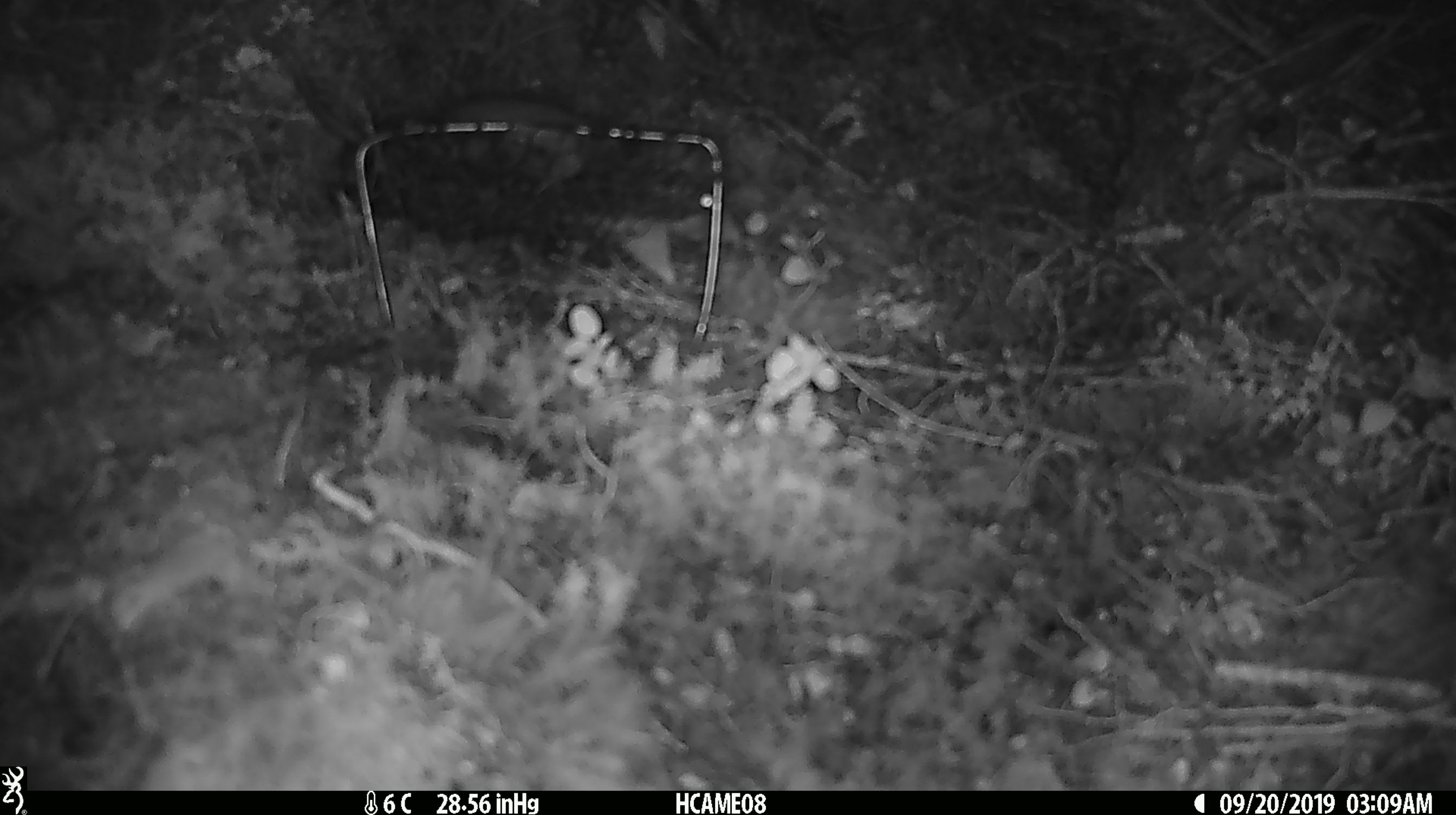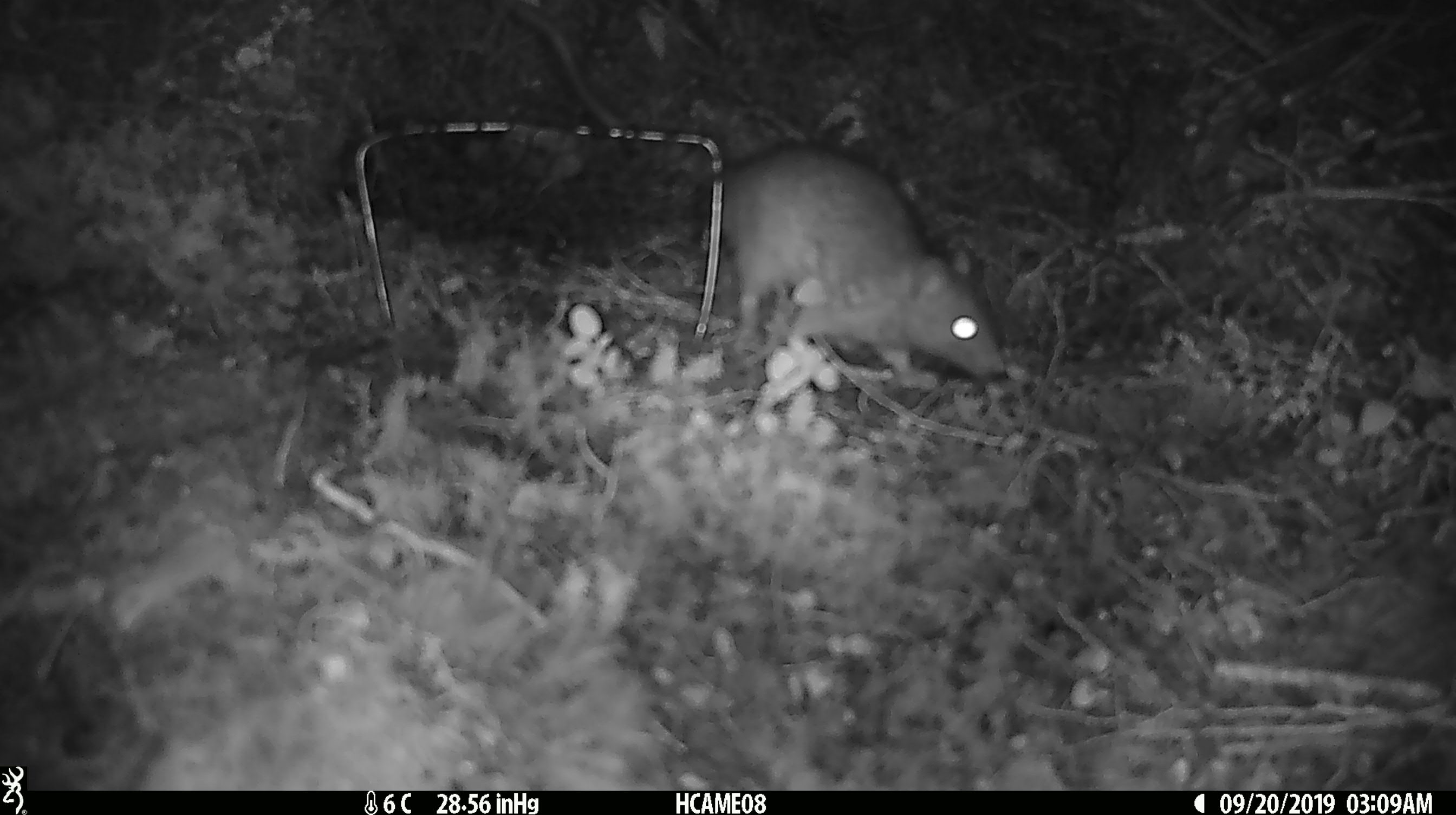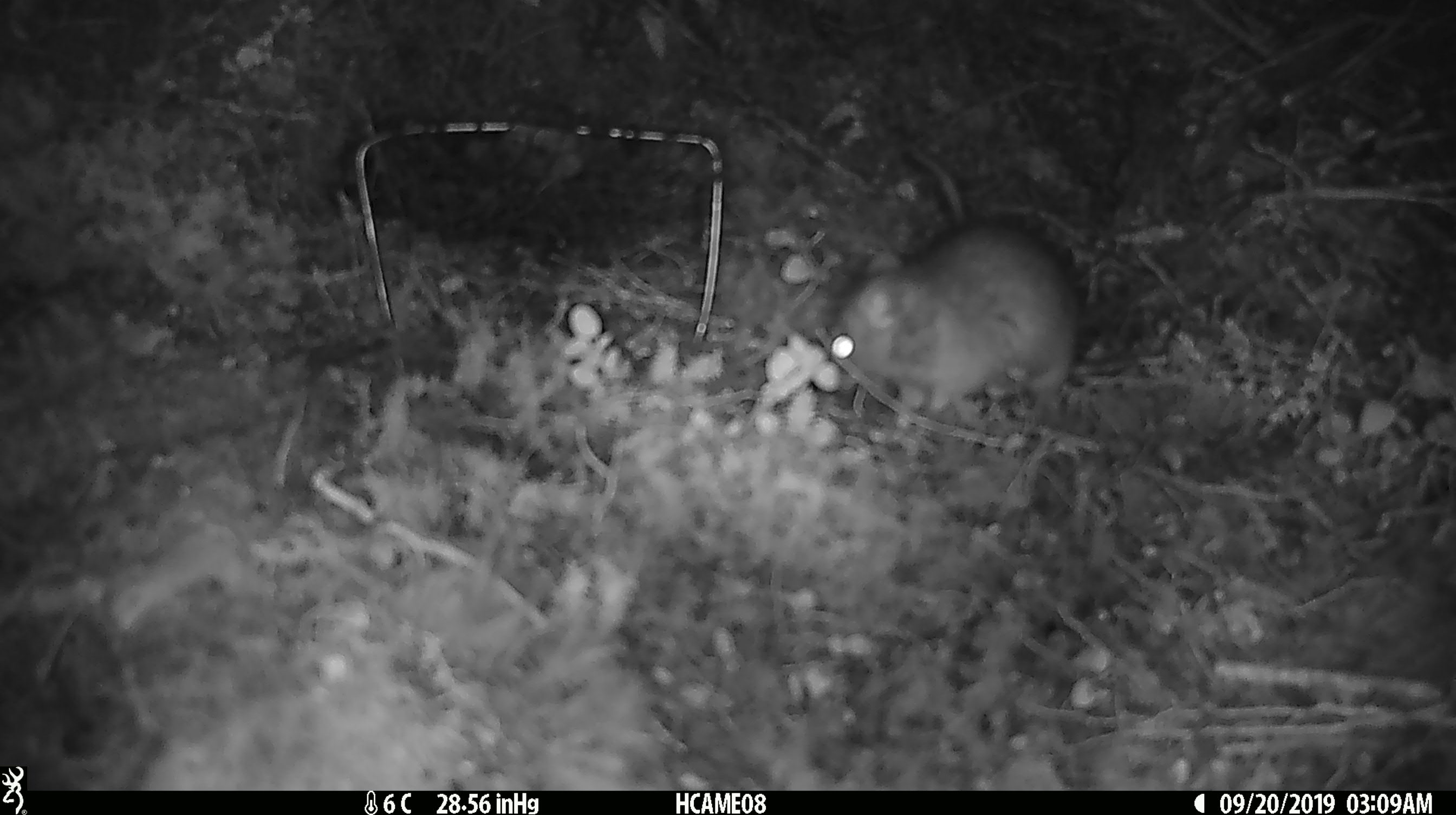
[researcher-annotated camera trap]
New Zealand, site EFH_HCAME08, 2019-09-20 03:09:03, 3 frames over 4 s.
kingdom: Animalia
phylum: Chordata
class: Mammalia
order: Rodentia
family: Muridae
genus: Rattus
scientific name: Rattus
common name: rat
Rat (Rattus).